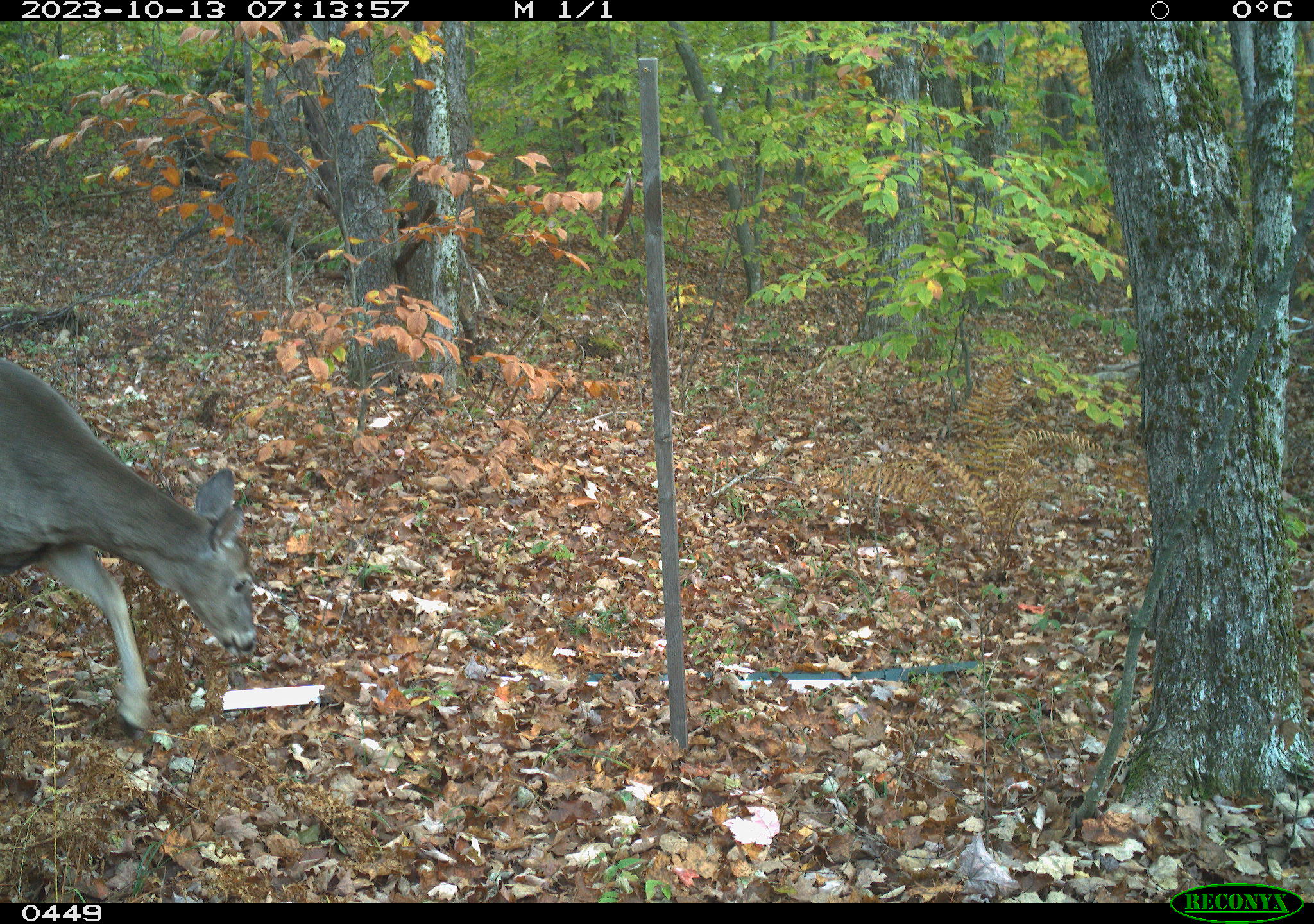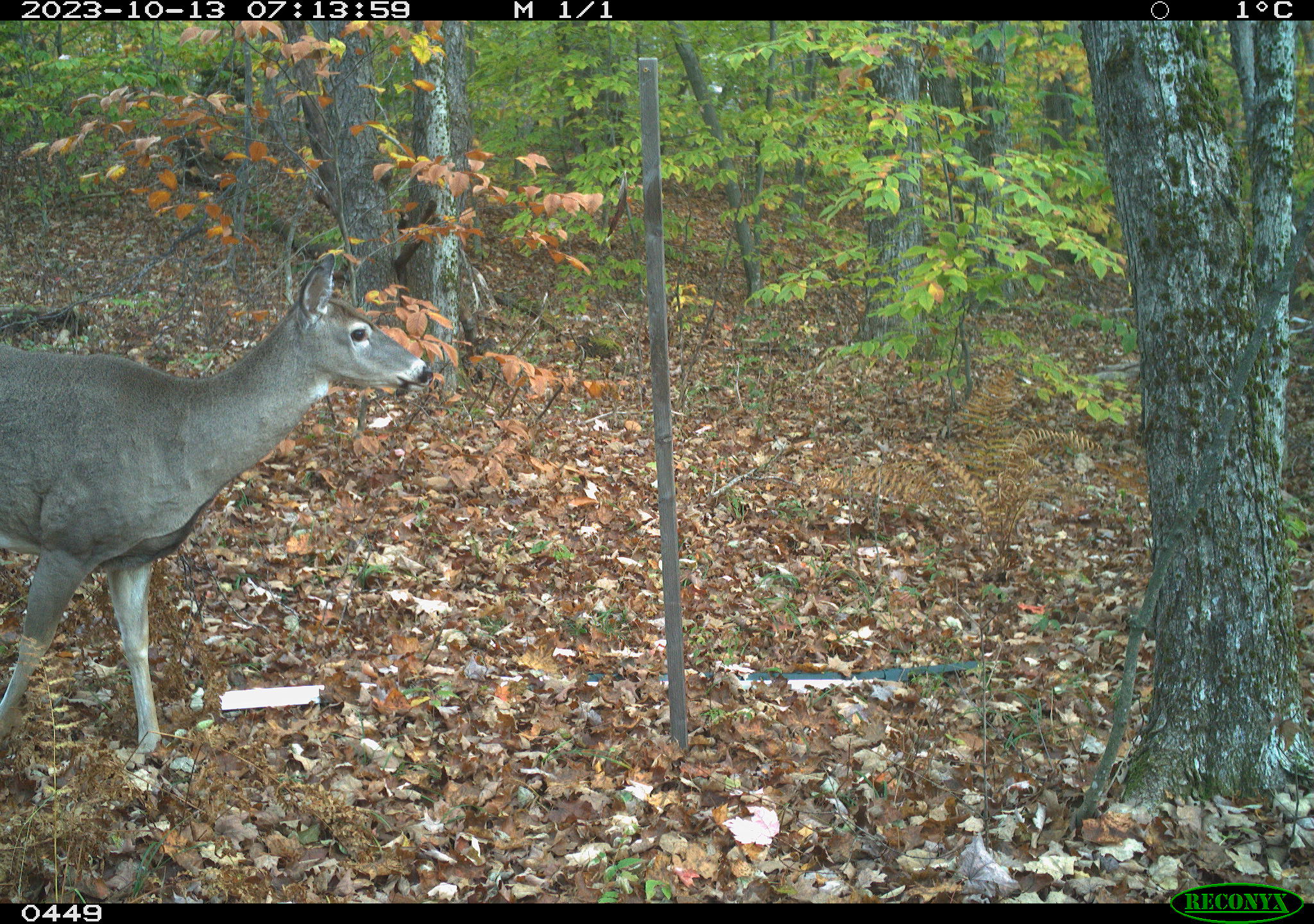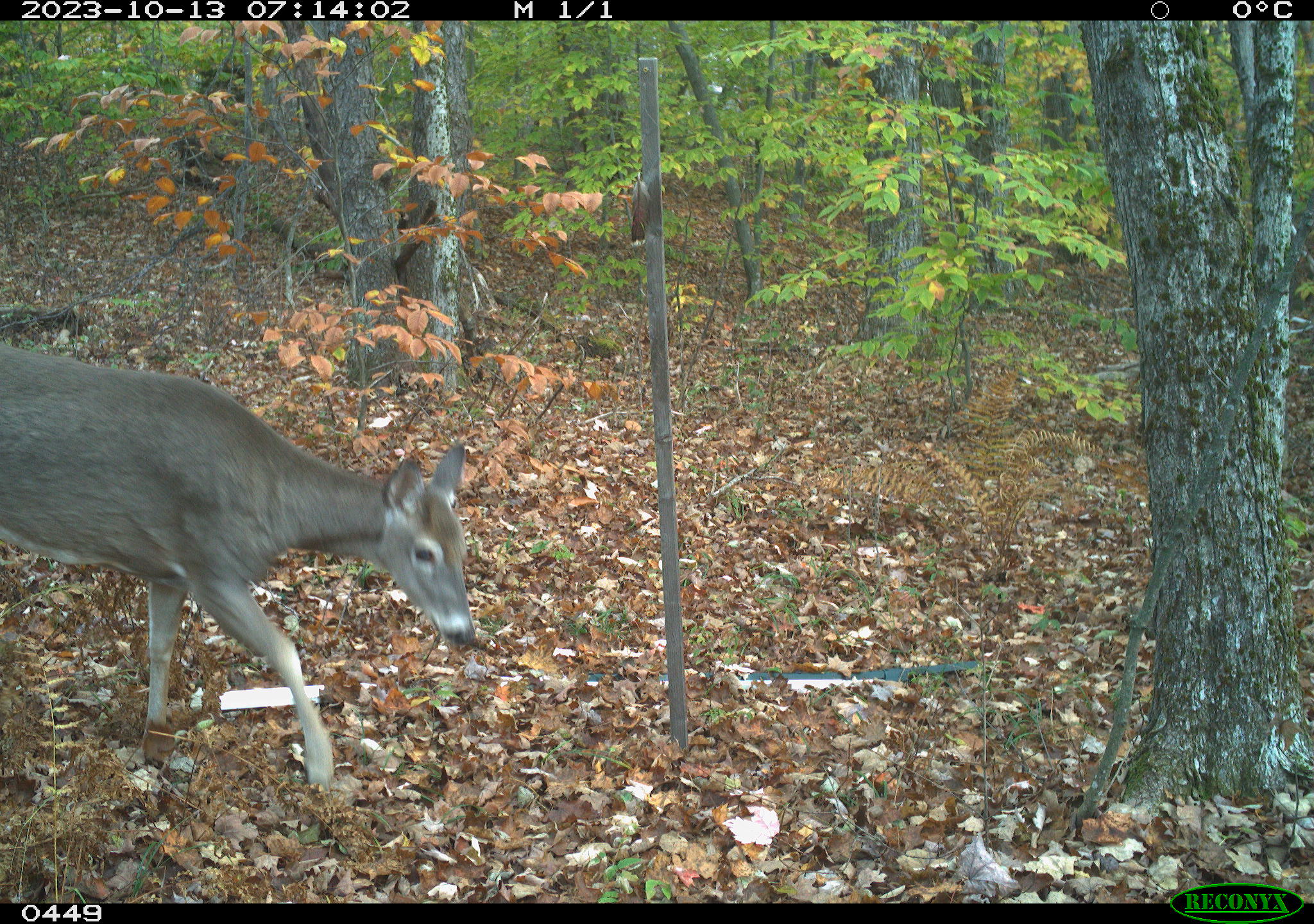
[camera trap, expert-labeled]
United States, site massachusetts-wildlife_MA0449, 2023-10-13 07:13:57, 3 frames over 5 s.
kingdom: Animalia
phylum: Chordata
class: Mammalia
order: Artiodactyla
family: Cervidae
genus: Odocoileus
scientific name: Odocoileus virginianus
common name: white-tailed deer